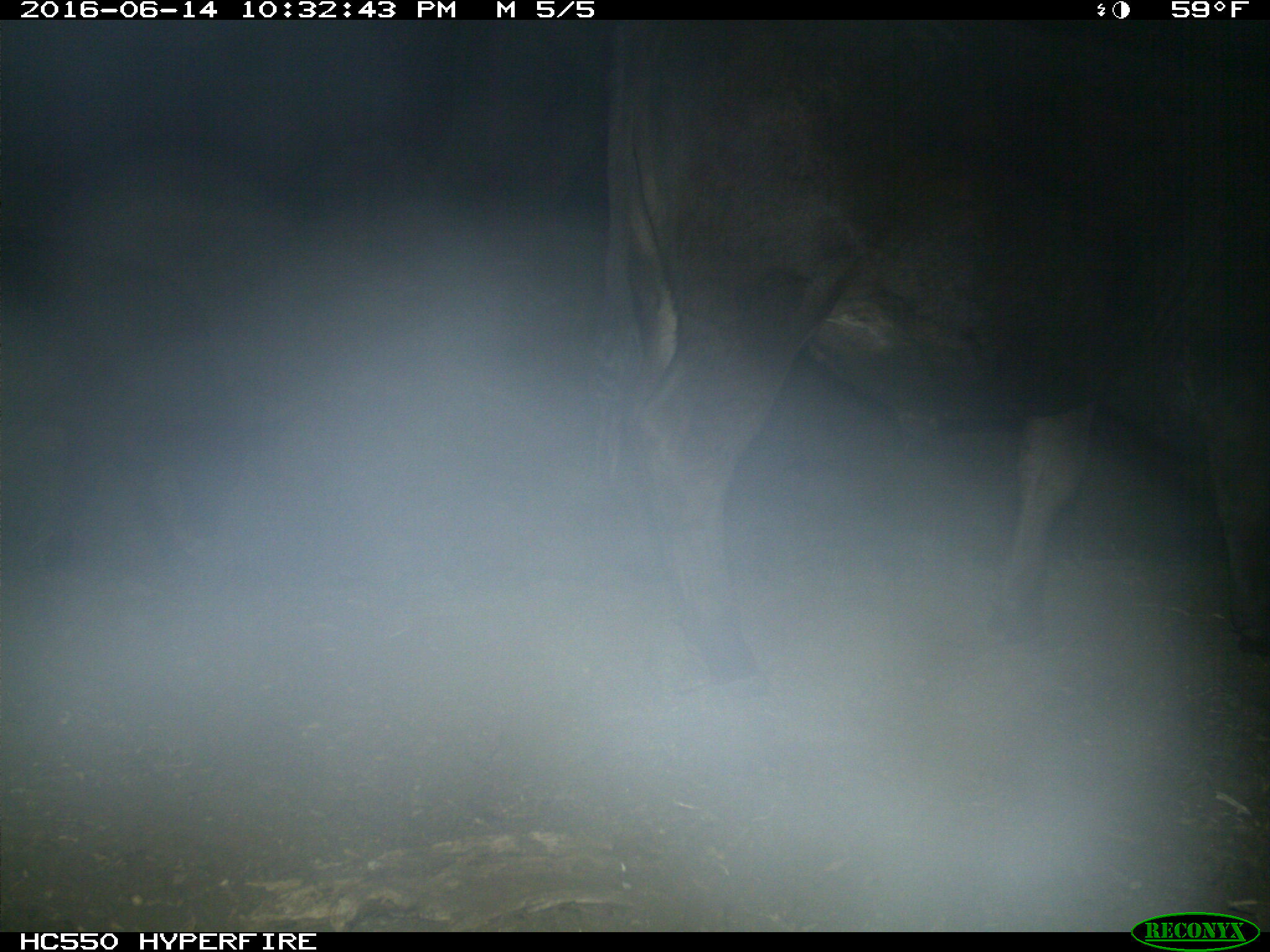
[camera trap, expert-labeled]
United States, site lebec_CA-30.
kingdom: Animalia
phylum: Chordata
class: Mammalia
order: Artiodactyla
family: Bovidae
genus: Bos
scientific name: Bos taurus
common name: domestic cow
Bos taurus (domestic cow).